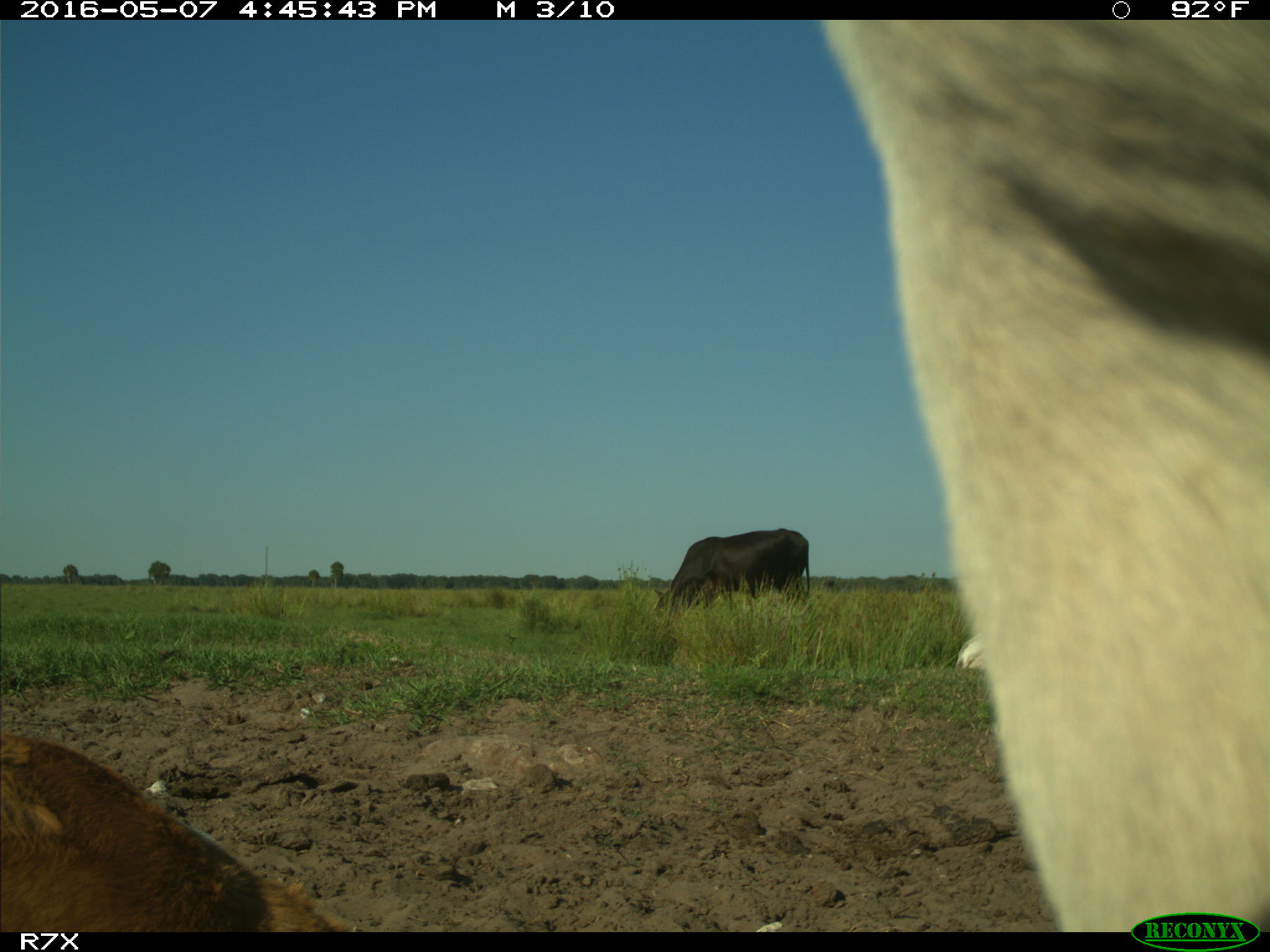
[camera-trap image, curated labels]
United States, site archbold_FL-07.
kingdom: Animalia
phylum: Chordata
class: Mammalia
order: Artiodactyla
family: Bovidae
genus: Bos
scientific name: Bos taurus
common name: domestic cow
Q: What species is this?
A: Bos taurus (domestic cow).